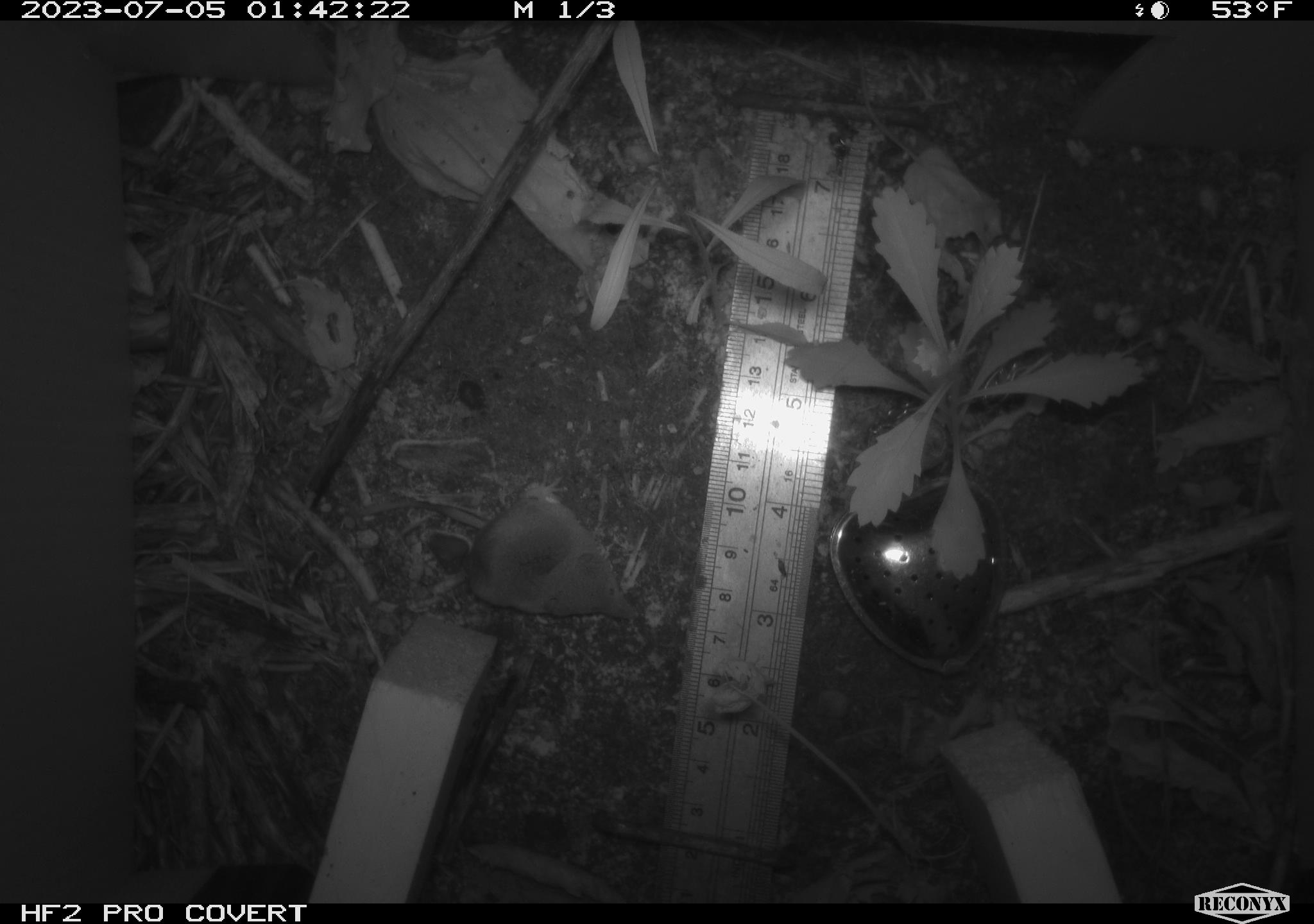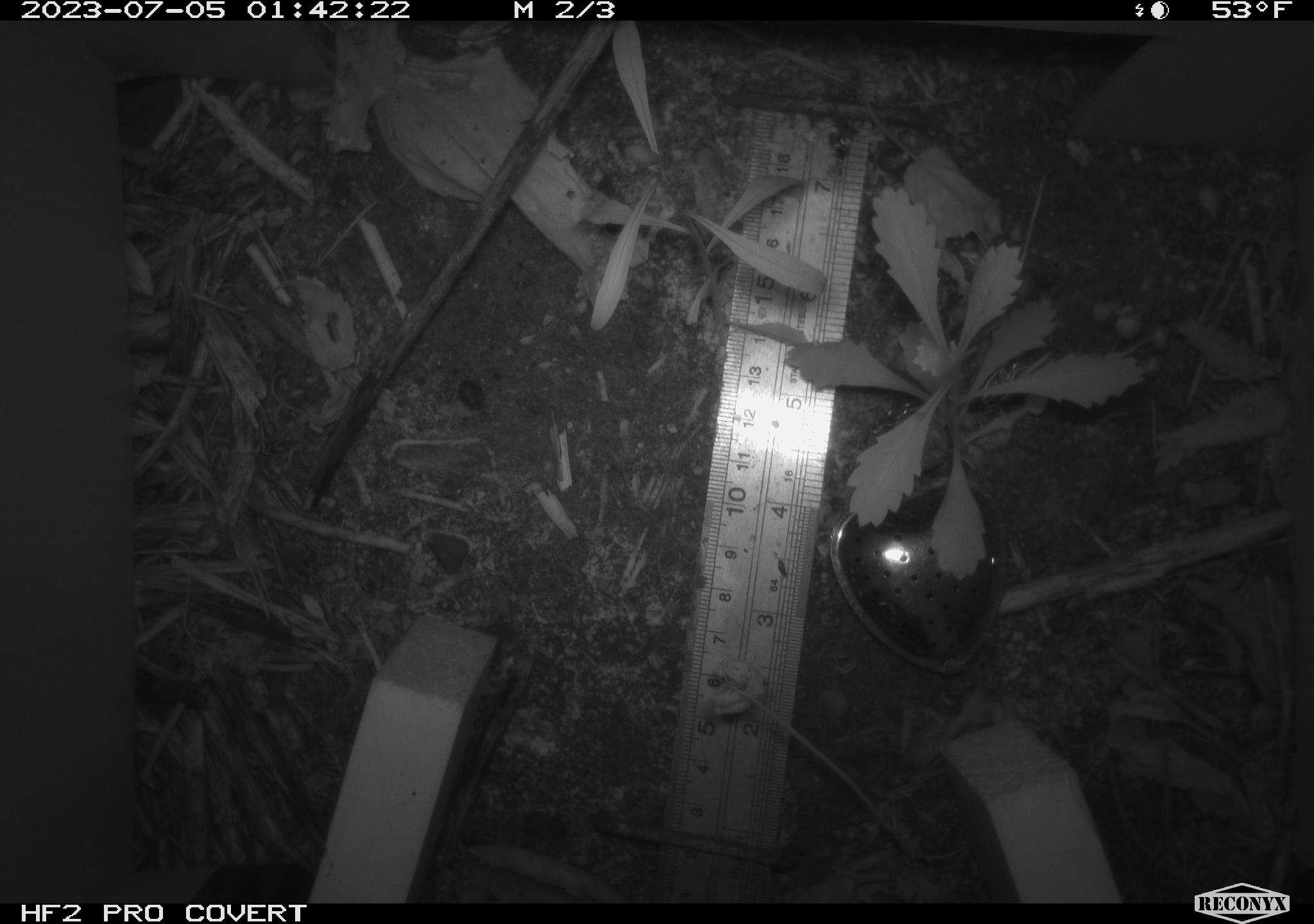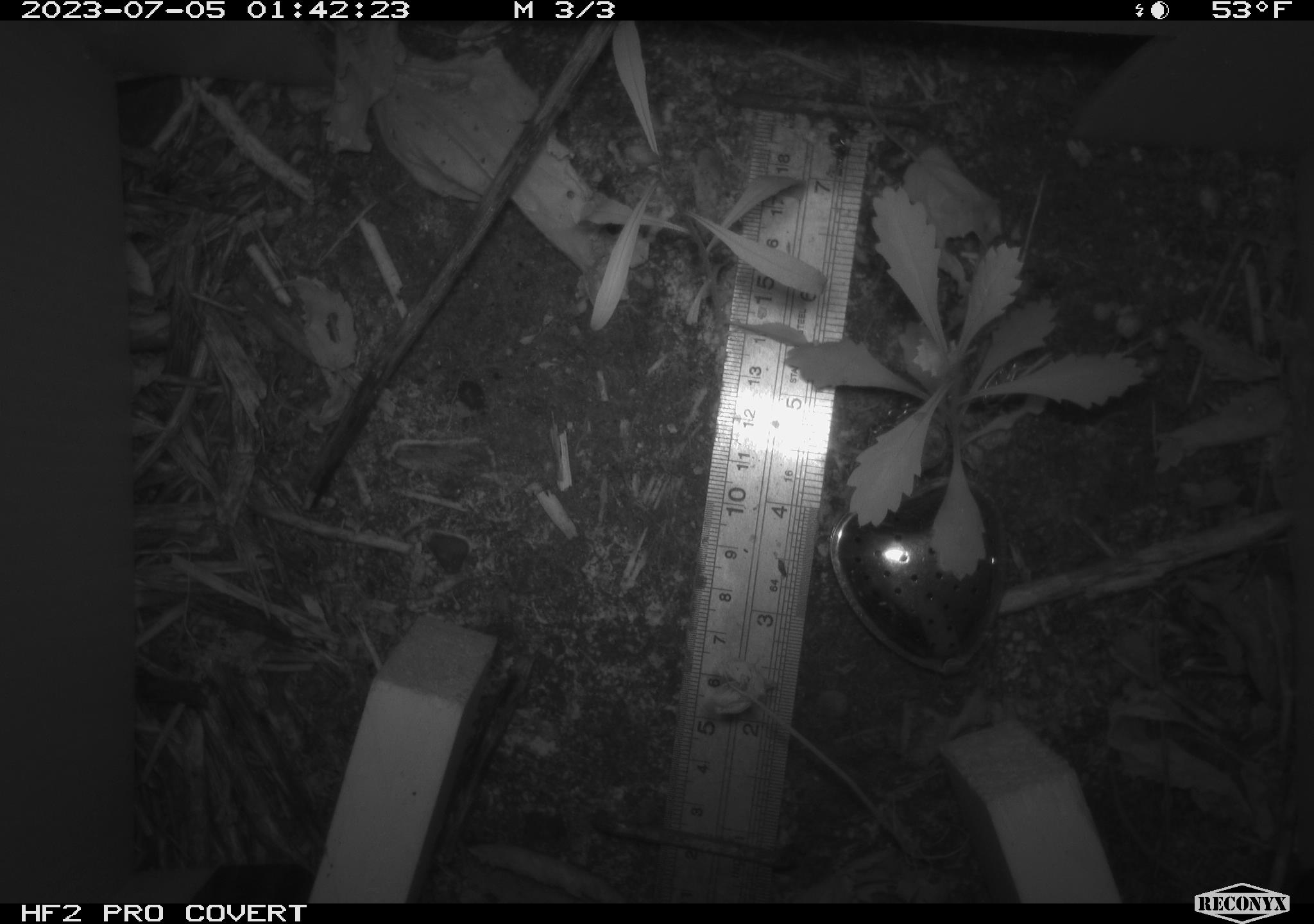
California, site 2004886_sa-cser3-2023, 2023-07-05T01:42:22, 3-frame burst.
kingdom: Animalia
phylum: Chordata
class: Mammalia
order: Eulipotyphla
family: Soricidae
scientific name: Soricidae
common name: shrews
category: soricidae family